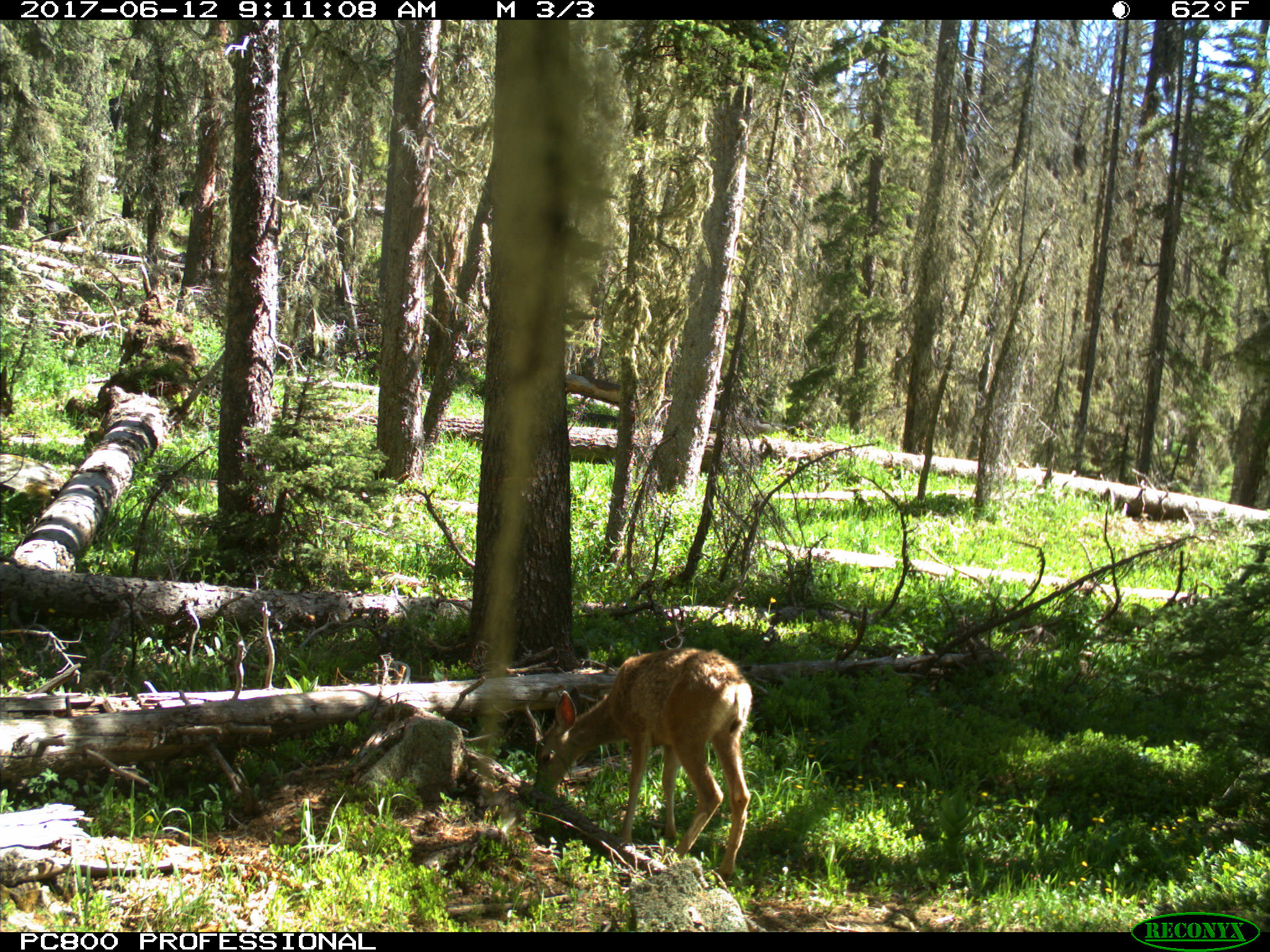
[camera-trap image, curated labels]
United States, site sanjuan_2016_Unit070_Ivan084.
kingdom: Animalia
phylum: Chordata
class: Mammalia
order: Artiodactyla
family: Cervidae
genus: Odocoileus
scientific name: Odocoileus hemionus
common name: mule deer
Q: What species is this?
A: Odocoileus hemionus (mule deer).